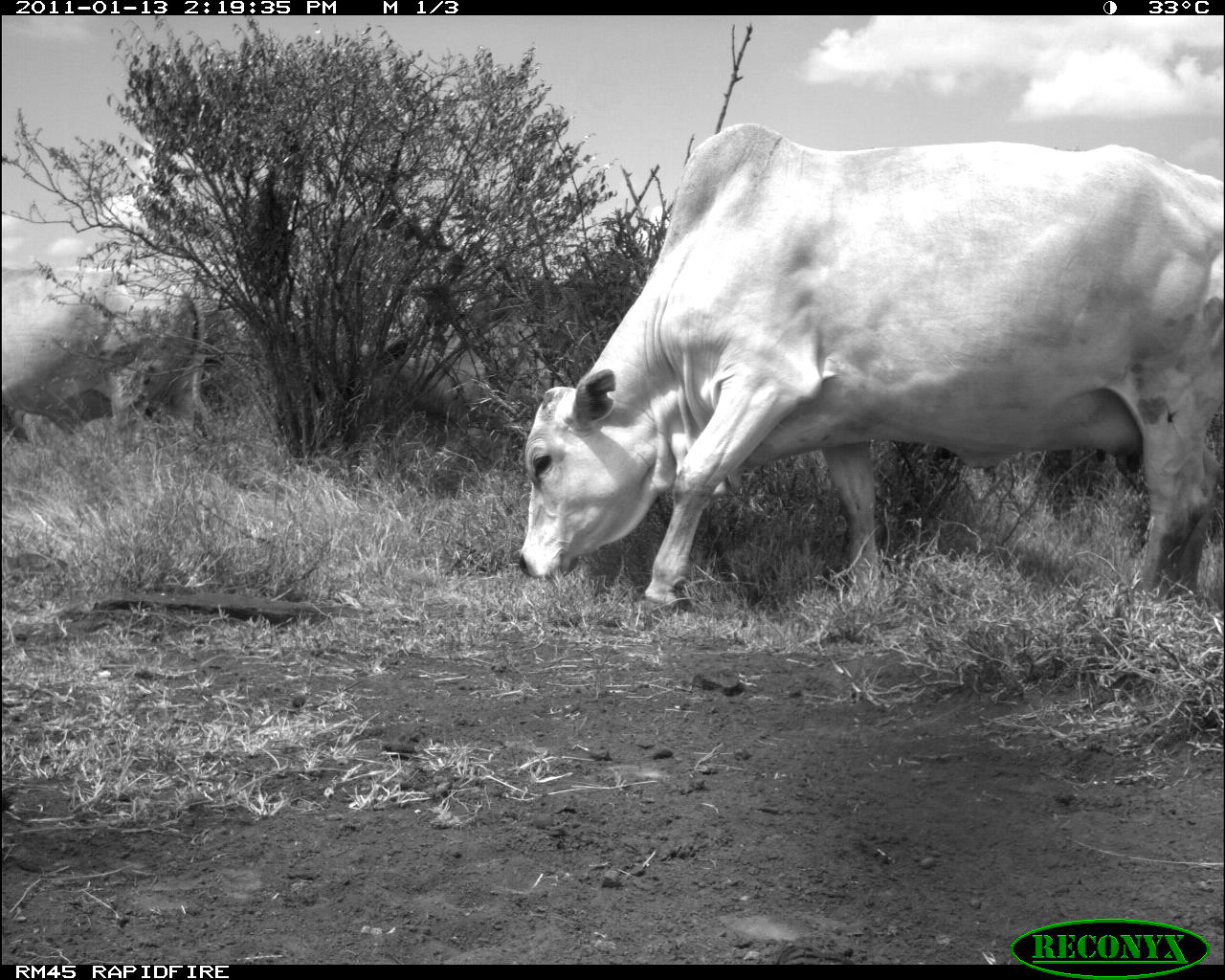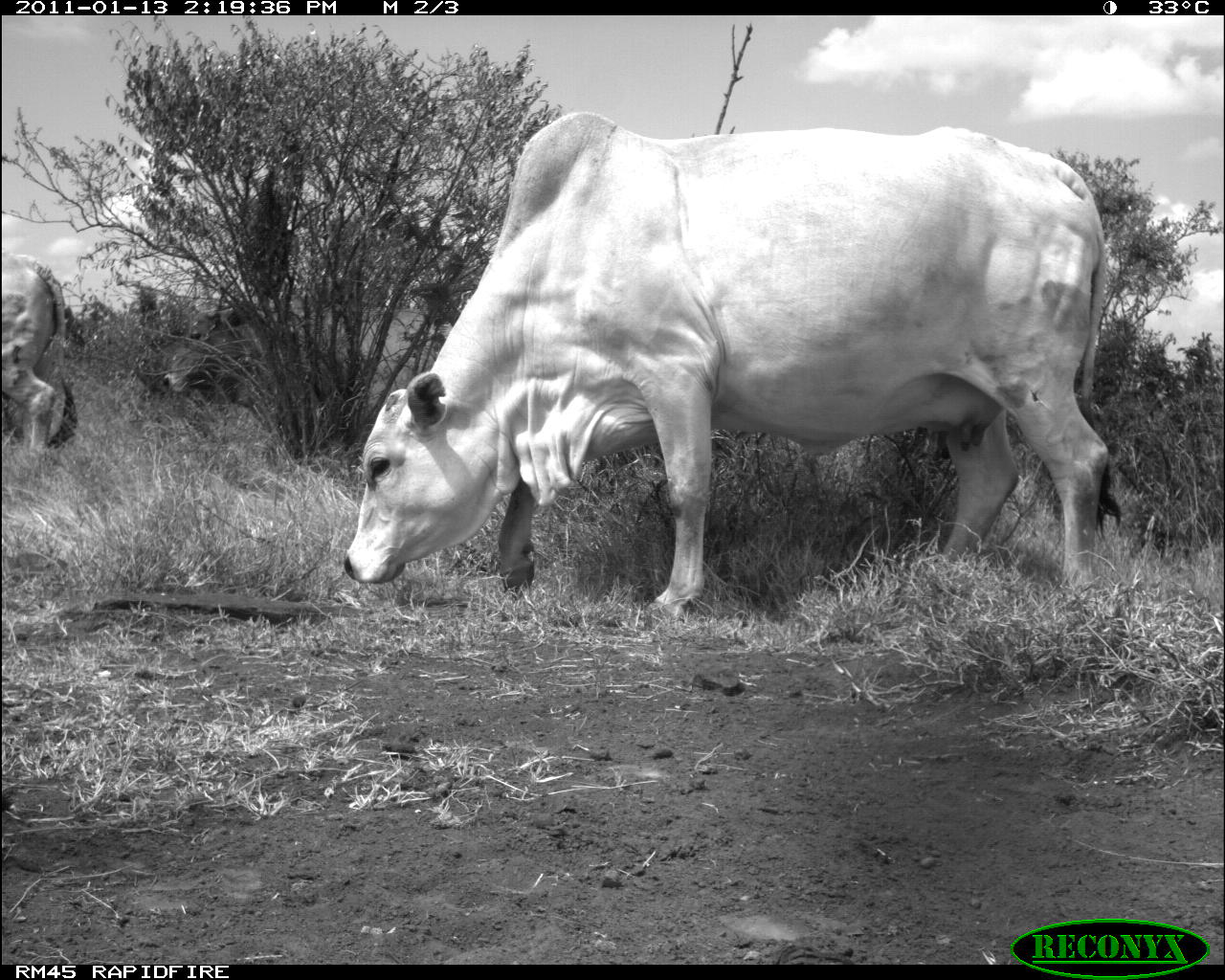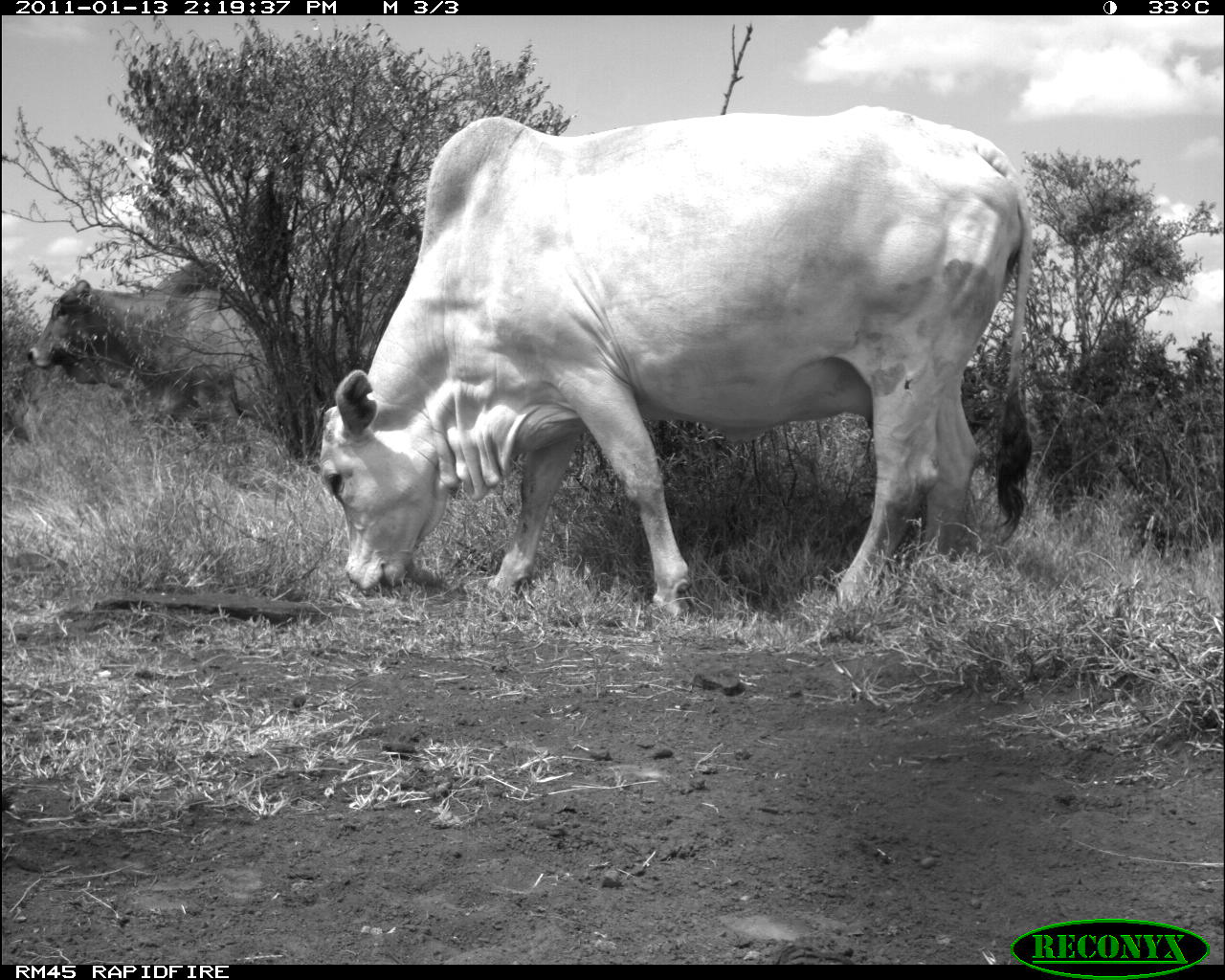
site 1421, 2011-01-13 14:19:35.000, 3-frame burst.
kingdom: Animalia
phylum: Chordata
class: Mammalia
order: Artiodactyla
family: Bovidae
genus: Bos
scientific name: Bos taurus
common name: domestic cattle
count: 1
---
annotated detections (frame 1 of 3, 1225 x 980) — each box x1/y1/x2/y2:
bos taurus: 517/119/1225/626; 2/264/216/442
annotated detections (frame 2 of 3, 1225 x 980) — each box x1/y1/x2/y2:
bos taurus: 340/110/1120/622; 0/252/77/450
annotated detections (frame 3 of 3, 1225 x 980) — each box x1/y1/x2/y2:
bos taurus: 315/102/1033/624; 22/255/275/455